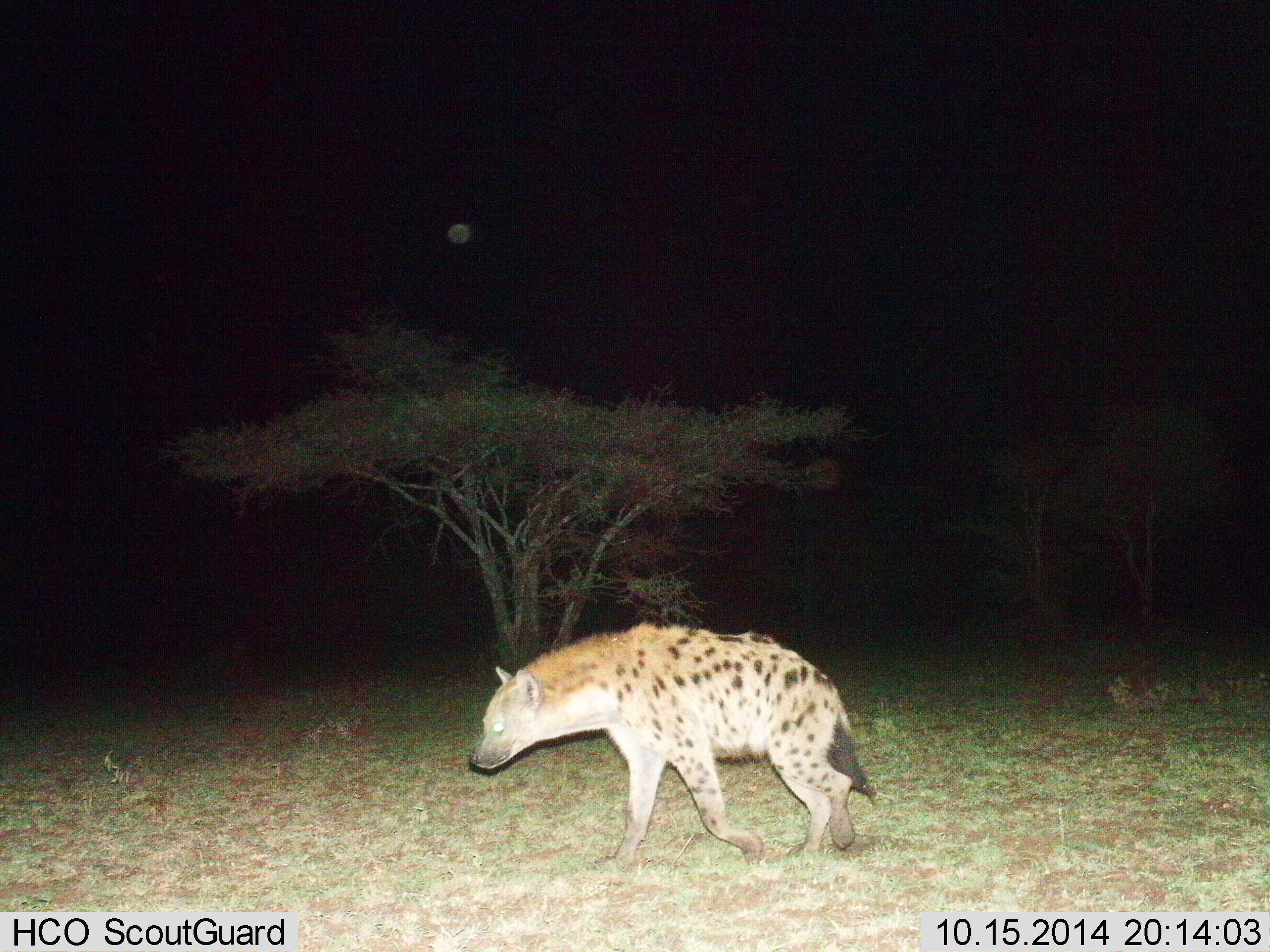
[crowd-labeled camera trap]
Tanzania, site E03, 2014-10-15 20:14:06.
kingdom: Animalia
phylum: Chordata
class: Mammalia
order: Carnivora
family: Hyaenidae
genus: Crocuta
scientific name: Crocuta crocuta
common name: spotted hyena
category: hyenaspotted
Hyenaspotted (spotted hyena) (Crocuta crocuta), count 1. Behavior (volunteer vote fractions): standing 10%, resting 0%, moving 90%, interacting 0%. Young present (vote fraction): 0%. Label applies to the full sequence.